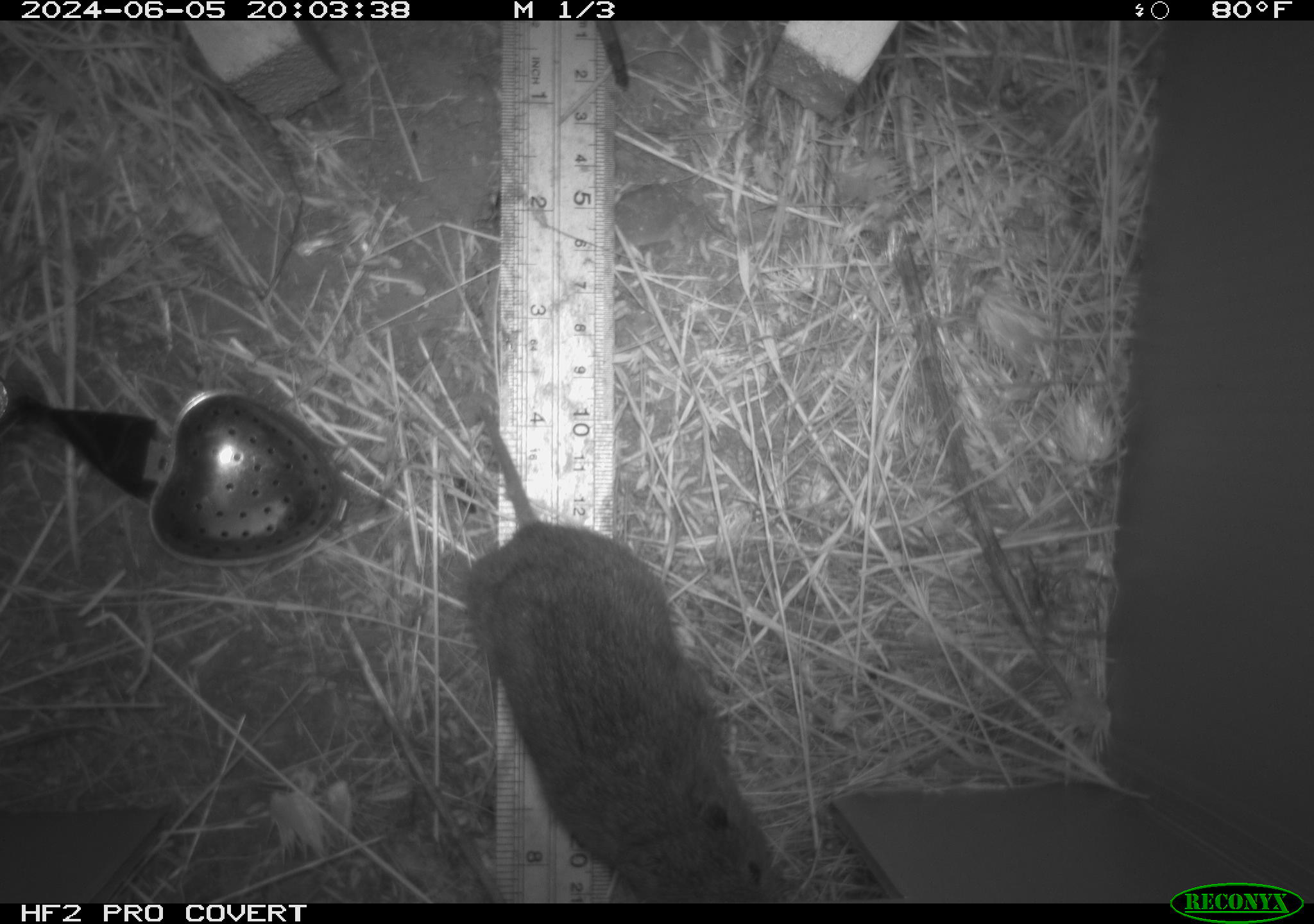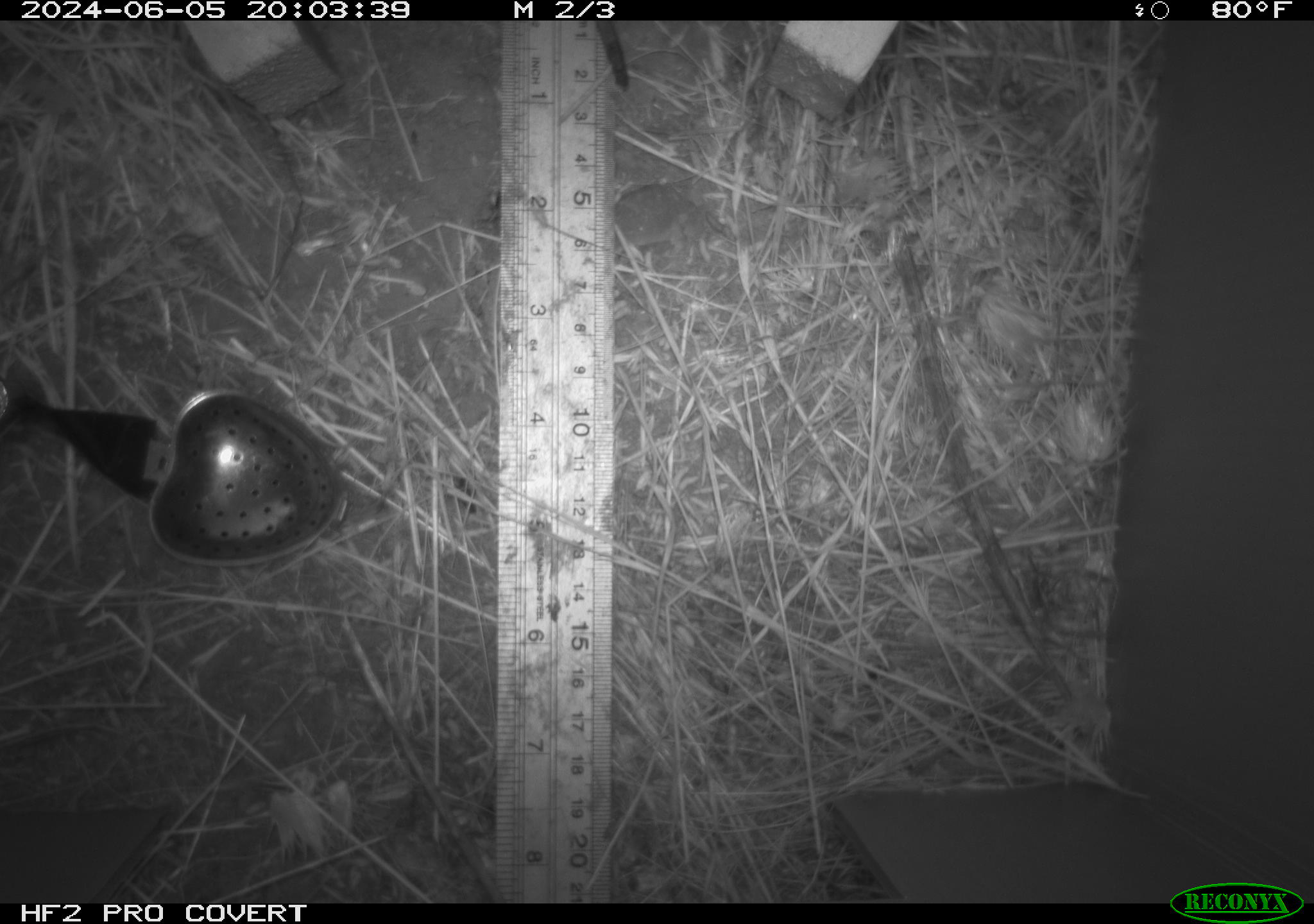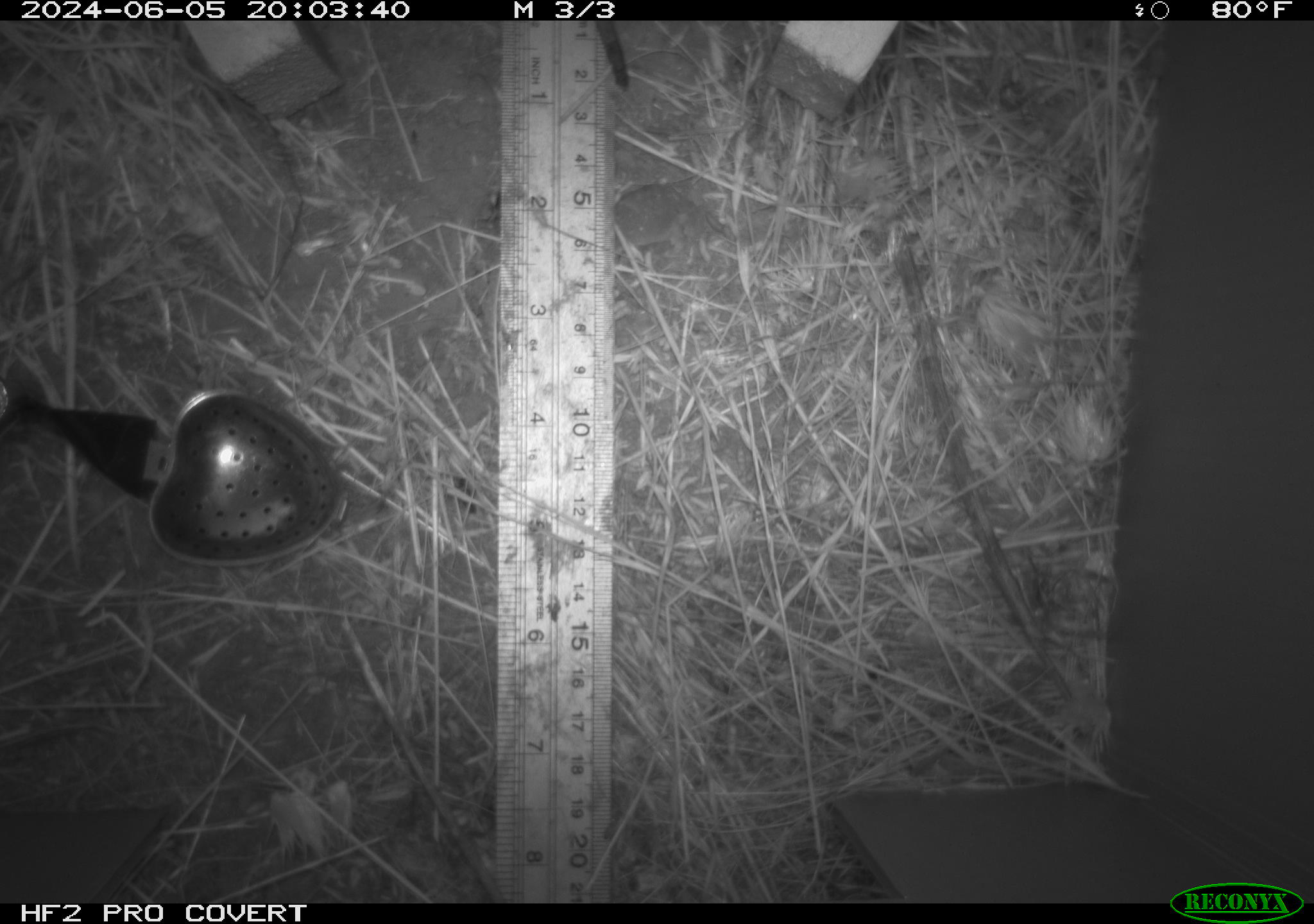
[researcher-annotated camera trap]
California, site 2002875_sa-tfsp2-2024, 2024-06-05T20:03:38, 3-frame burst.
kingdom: Animalia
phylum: Chordata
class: Mammalia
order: Rodentia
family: Cricetidae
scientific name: Arvicolinae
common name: voles, lemmings, and muskrats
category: arvicolinae subfamily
Arvicolinae subfamily (voles, lemmings, and muskrats) (Arvicolinae).